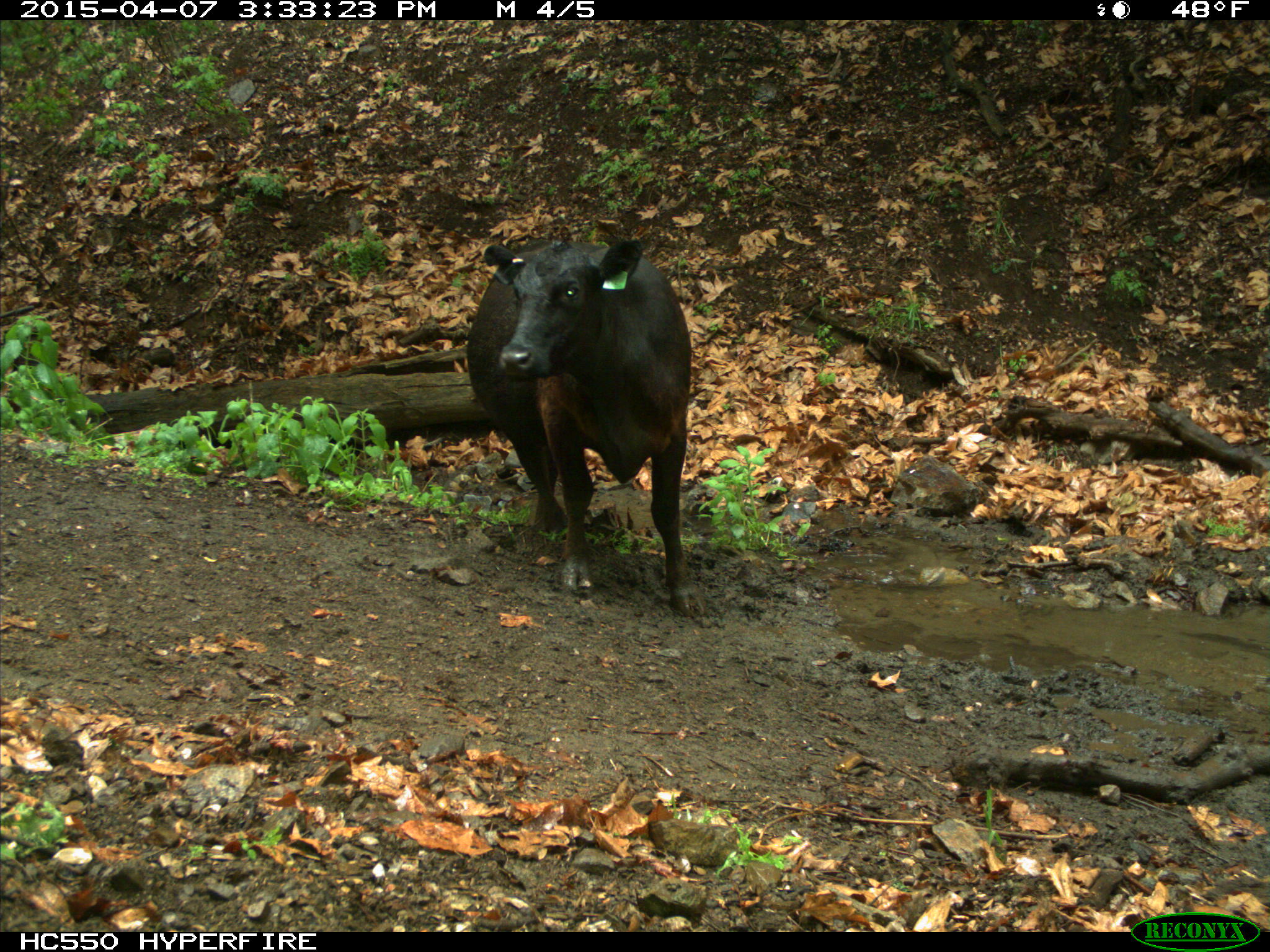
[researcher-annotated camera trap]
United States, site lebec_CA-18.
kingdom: Animalia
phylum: Chordata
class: Mammalia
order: Artiodactyla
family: Bovidae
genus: Bos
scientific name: Bos taurus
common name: domestic cow